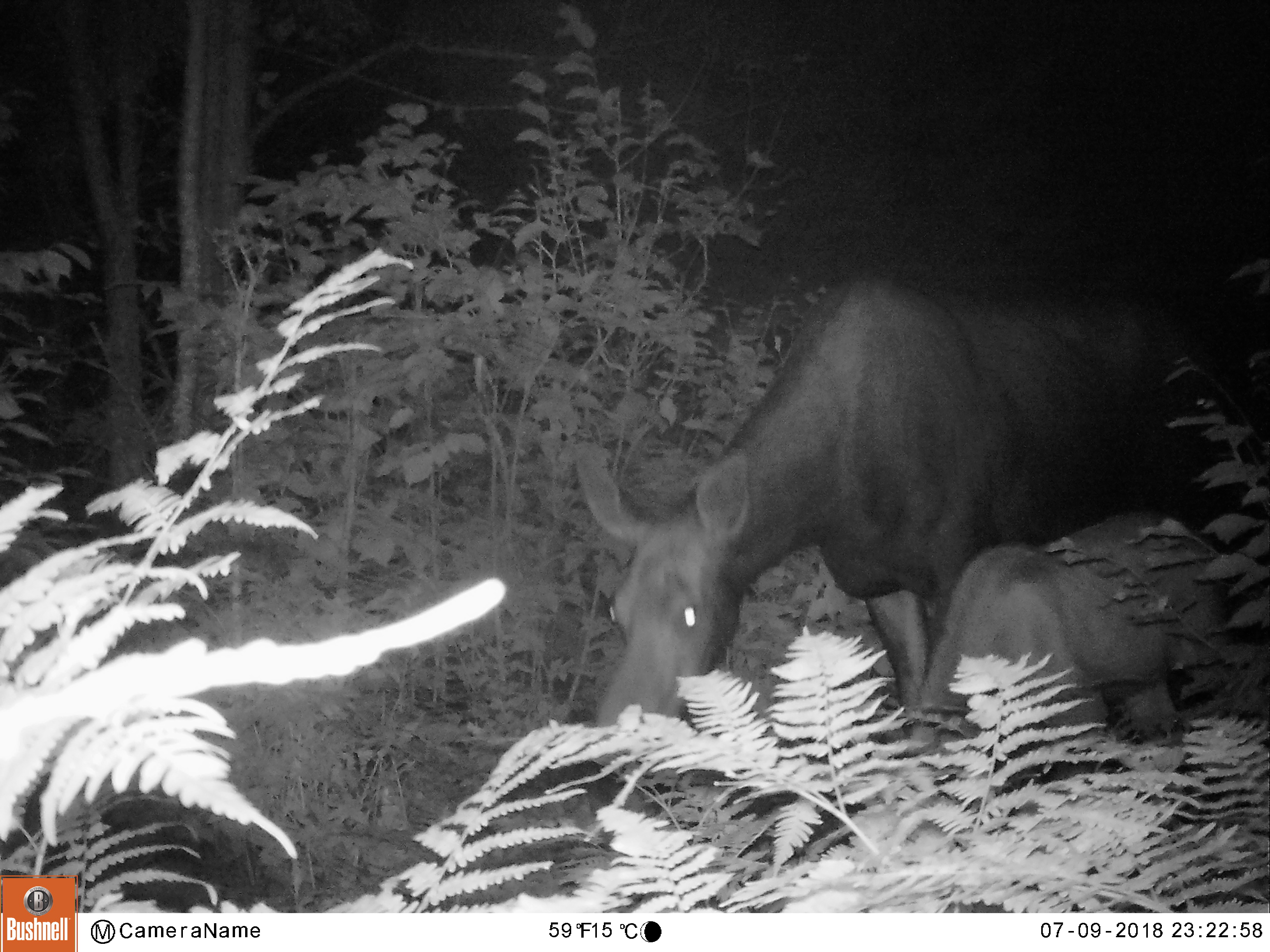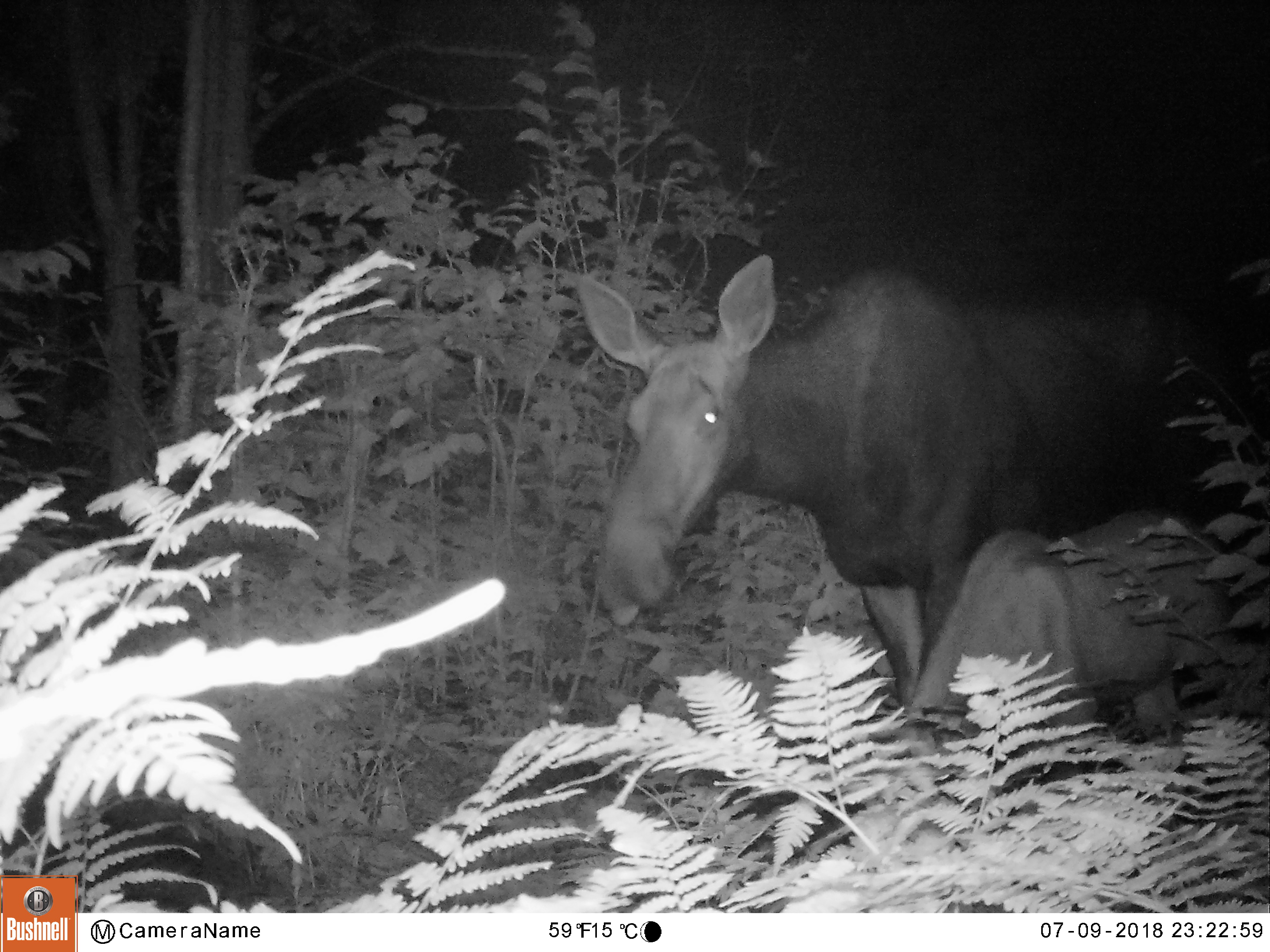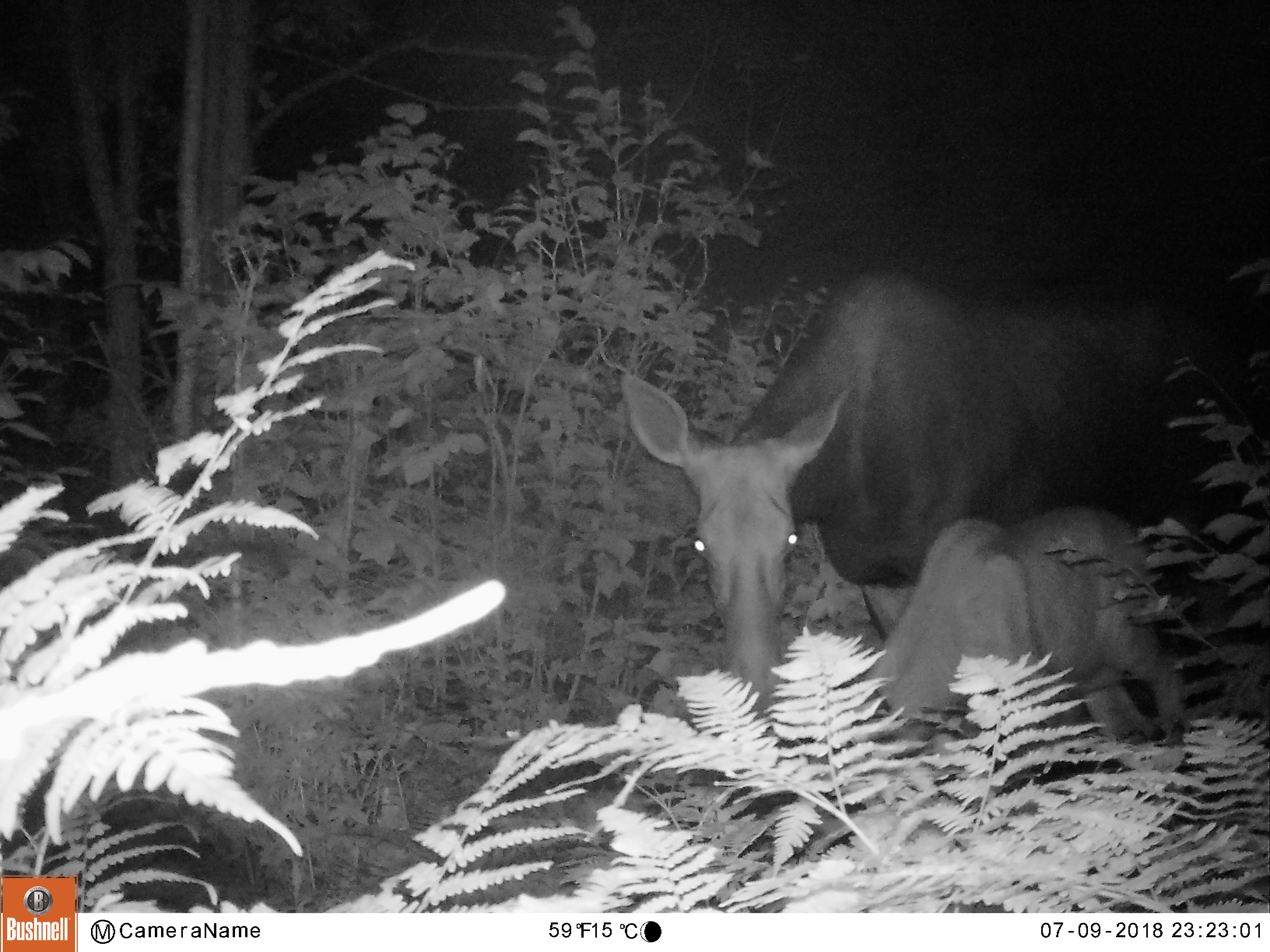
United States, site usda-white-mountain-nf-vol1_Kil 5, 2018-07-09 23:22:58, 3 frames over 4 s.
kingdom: Animalia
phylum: Chordata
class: Mammalia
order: Artiodactyla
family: Cervidae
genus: Alces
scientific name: Alces alces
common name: moose